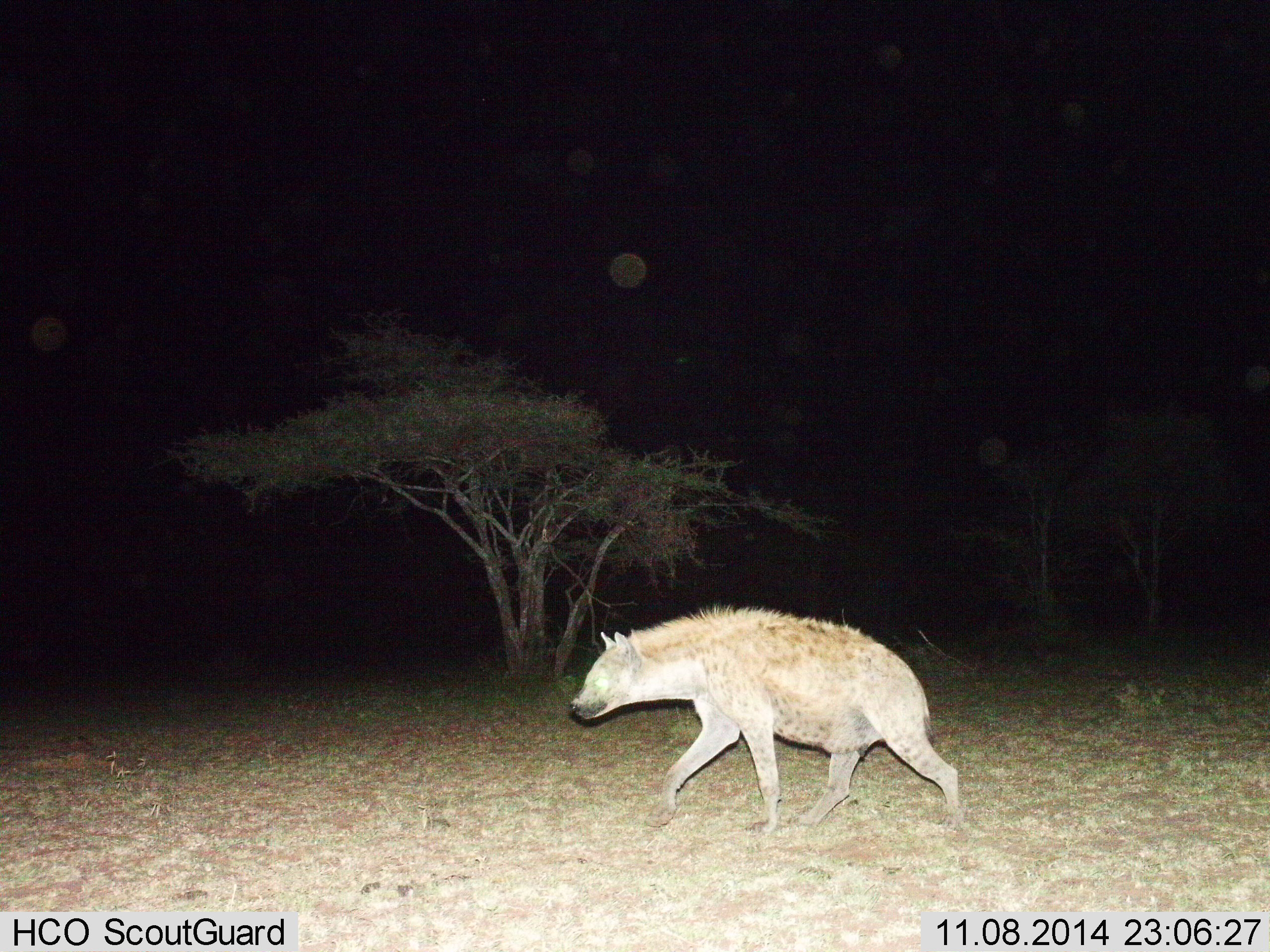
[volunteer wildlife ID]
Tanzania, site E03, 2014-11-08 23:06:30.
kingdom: Animalia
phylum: Chordata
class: Mammalia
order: Carnivora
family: Hyaenidae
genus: Crocuta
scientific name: Crocuta crocuta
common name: spotted hyena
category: hyenaspotted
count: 1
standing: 0%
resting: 0%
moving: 100%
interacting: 0%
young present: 0%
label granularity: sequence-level